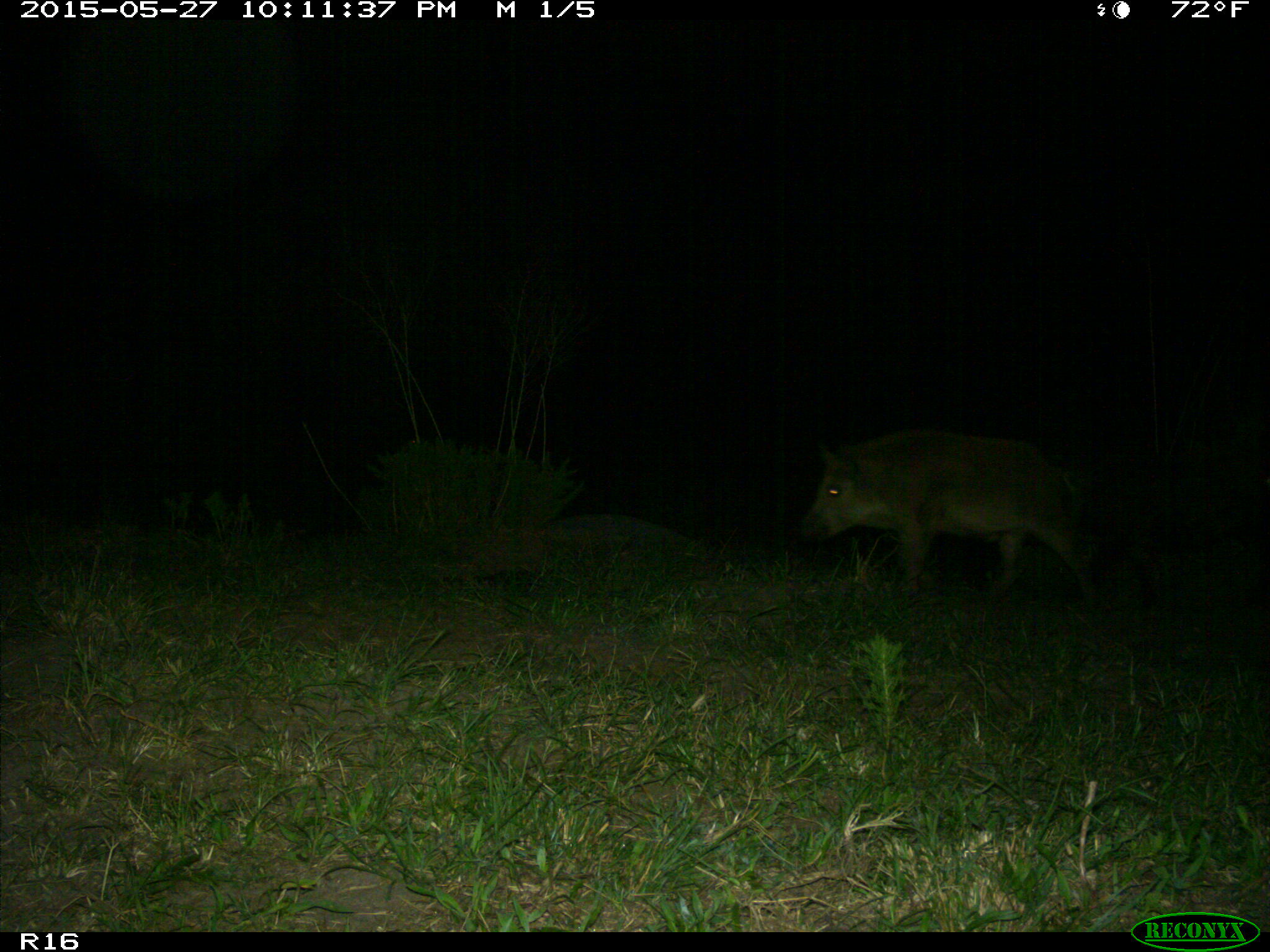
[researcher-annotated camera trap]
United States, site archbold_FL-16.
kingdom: Animalia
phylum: Chordata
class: Mammalia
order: Artiodactyla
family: Suidae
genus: Sus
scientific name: Sus scrofa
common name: wild boar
Sus scrofa (wild boar).